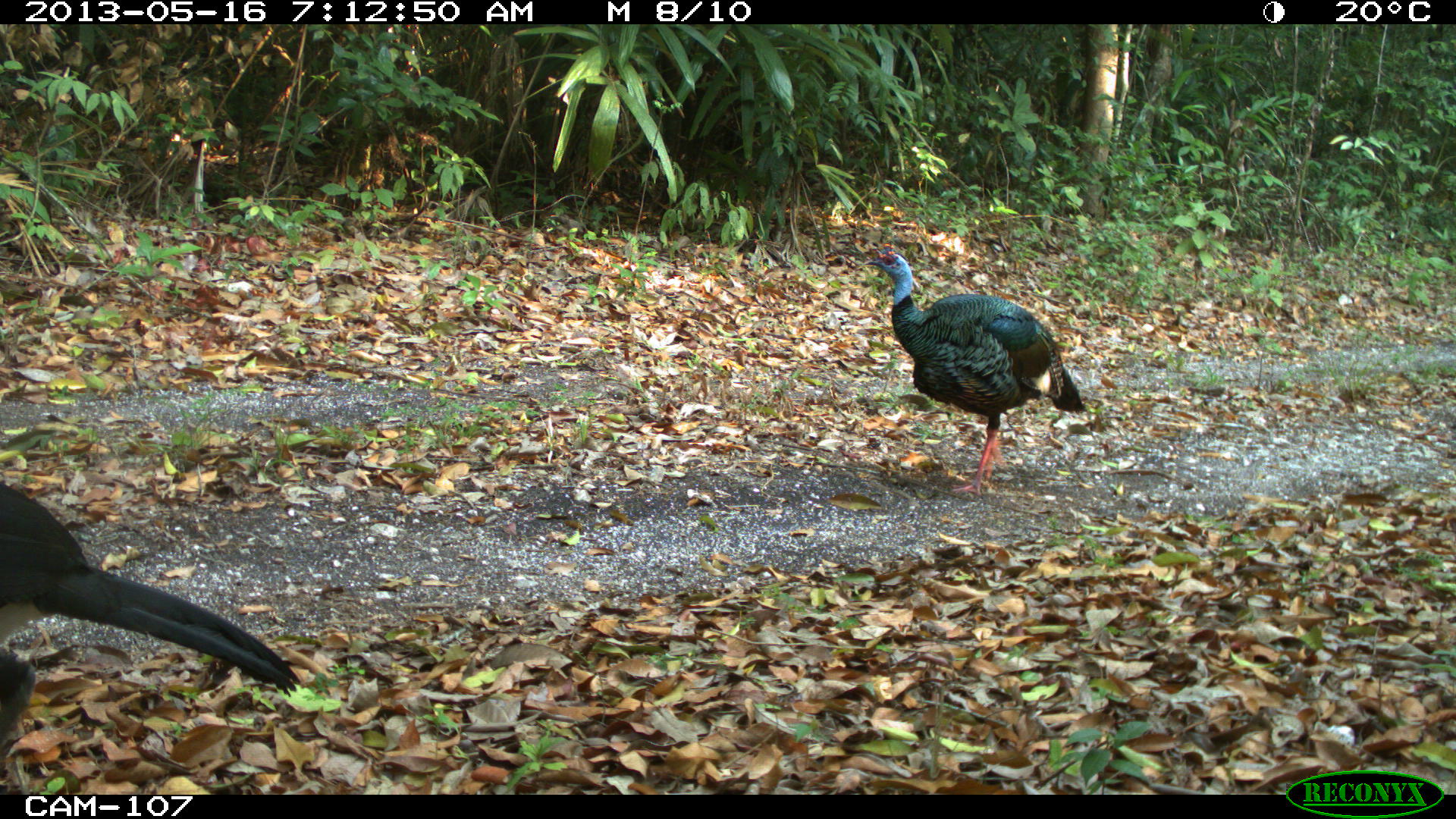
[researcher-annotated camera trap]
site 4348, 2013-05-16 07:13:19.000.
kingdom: Animalia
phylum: Chordata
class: Aves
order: Galliformes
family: Cracidae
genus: Crax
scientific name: Crax rubra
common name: great curassow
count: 1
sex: male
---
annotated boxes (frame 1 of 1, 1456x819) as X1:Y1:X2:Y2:
crax rubra: 0:480:297:739; 860:241:1087:497